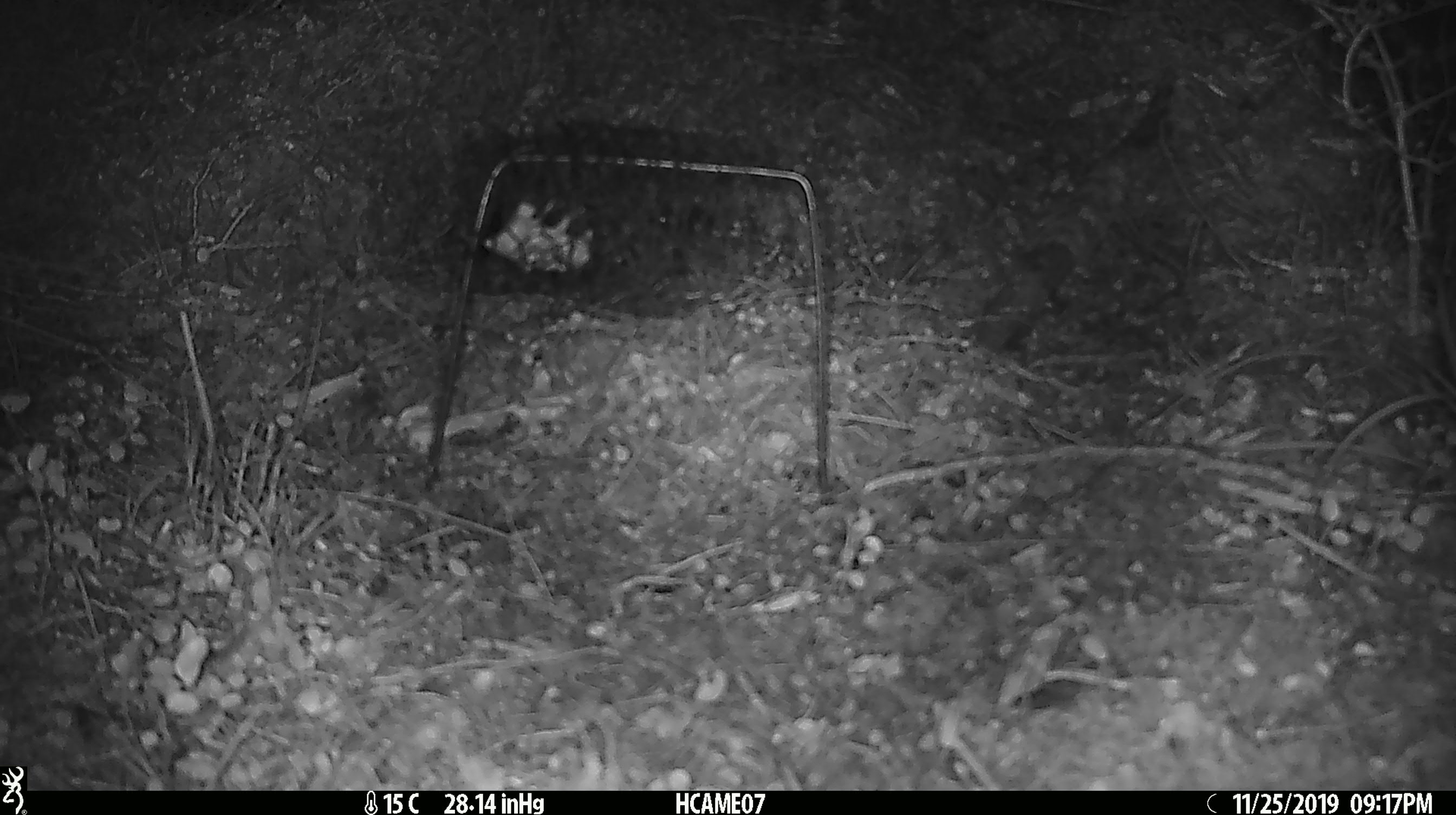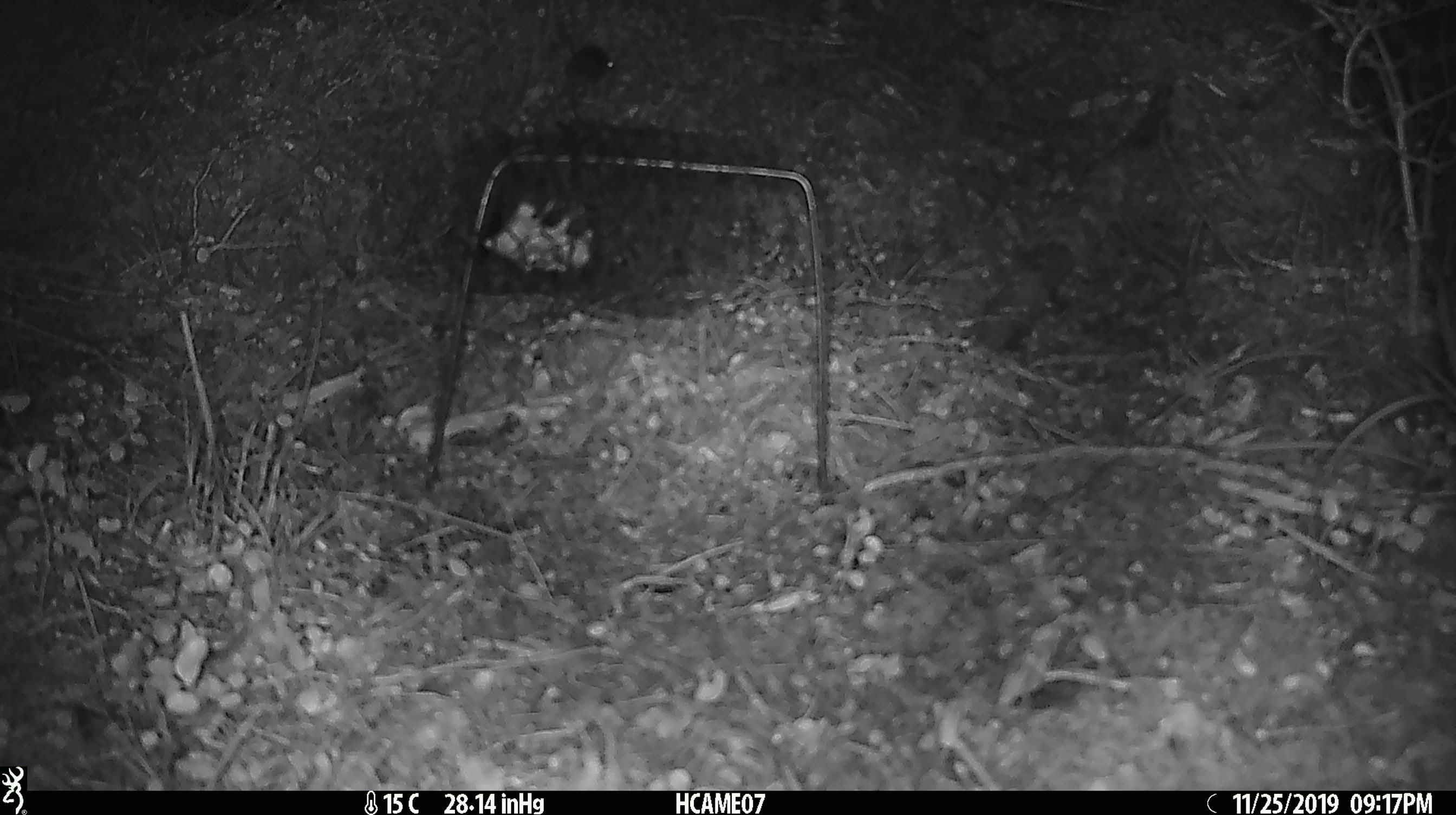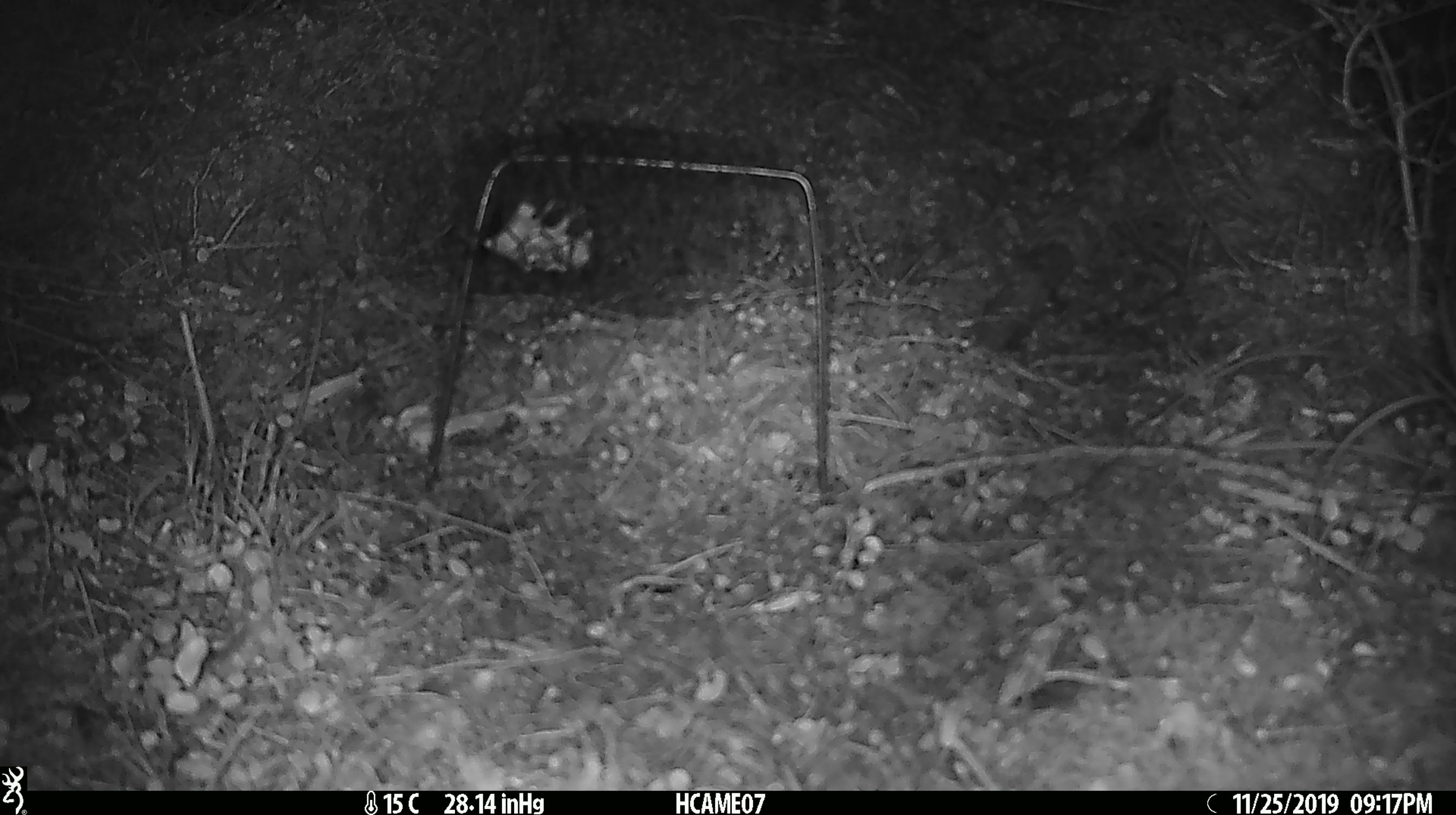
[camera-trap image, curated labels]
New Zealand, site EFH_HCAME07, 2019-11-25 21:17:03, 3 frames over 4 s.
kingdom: Animalia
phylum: Chordata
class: Mammalia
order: Rodentia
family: Muridae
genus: Mus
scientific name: Mus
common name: mouse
Mouse (Mus).